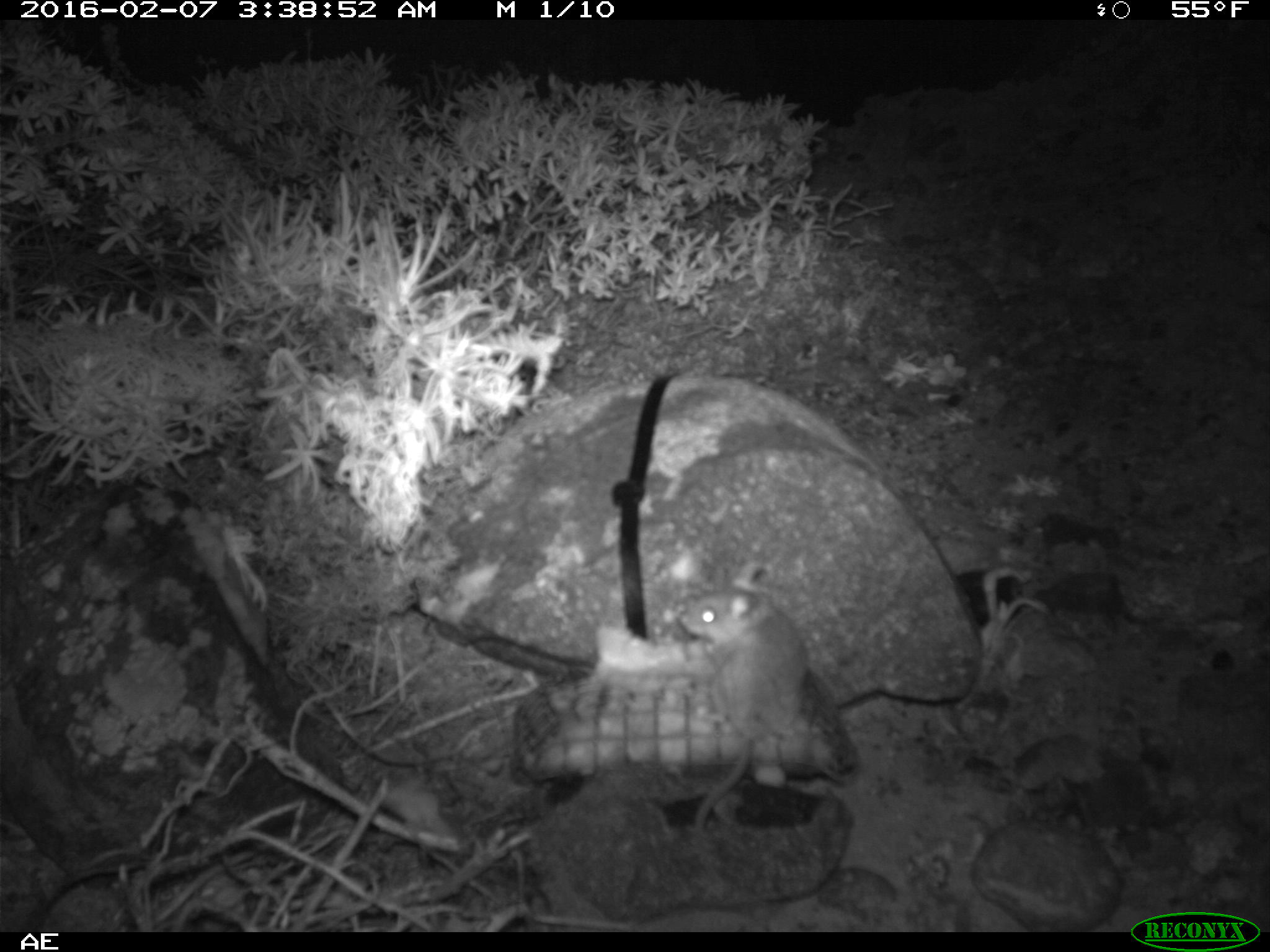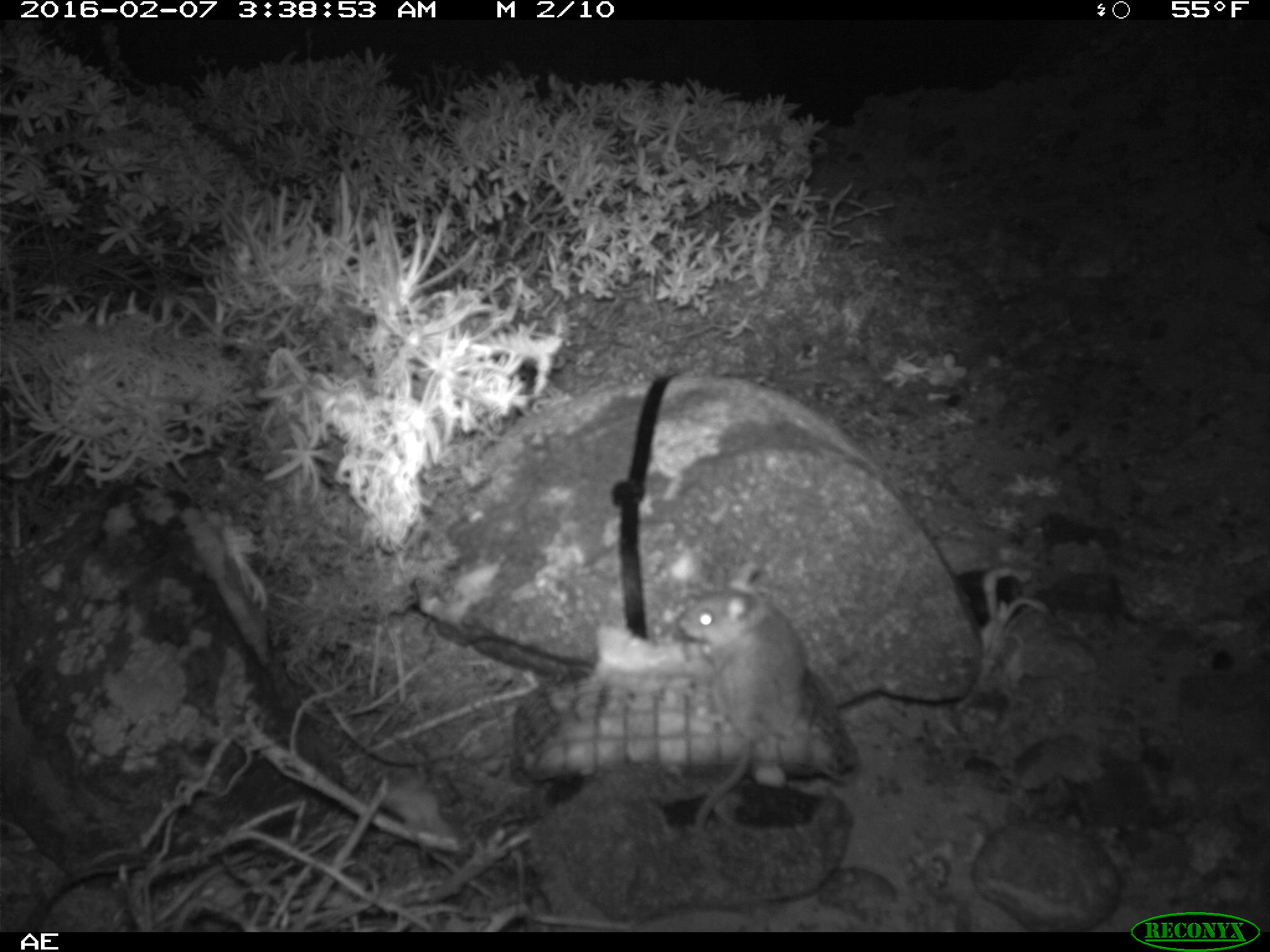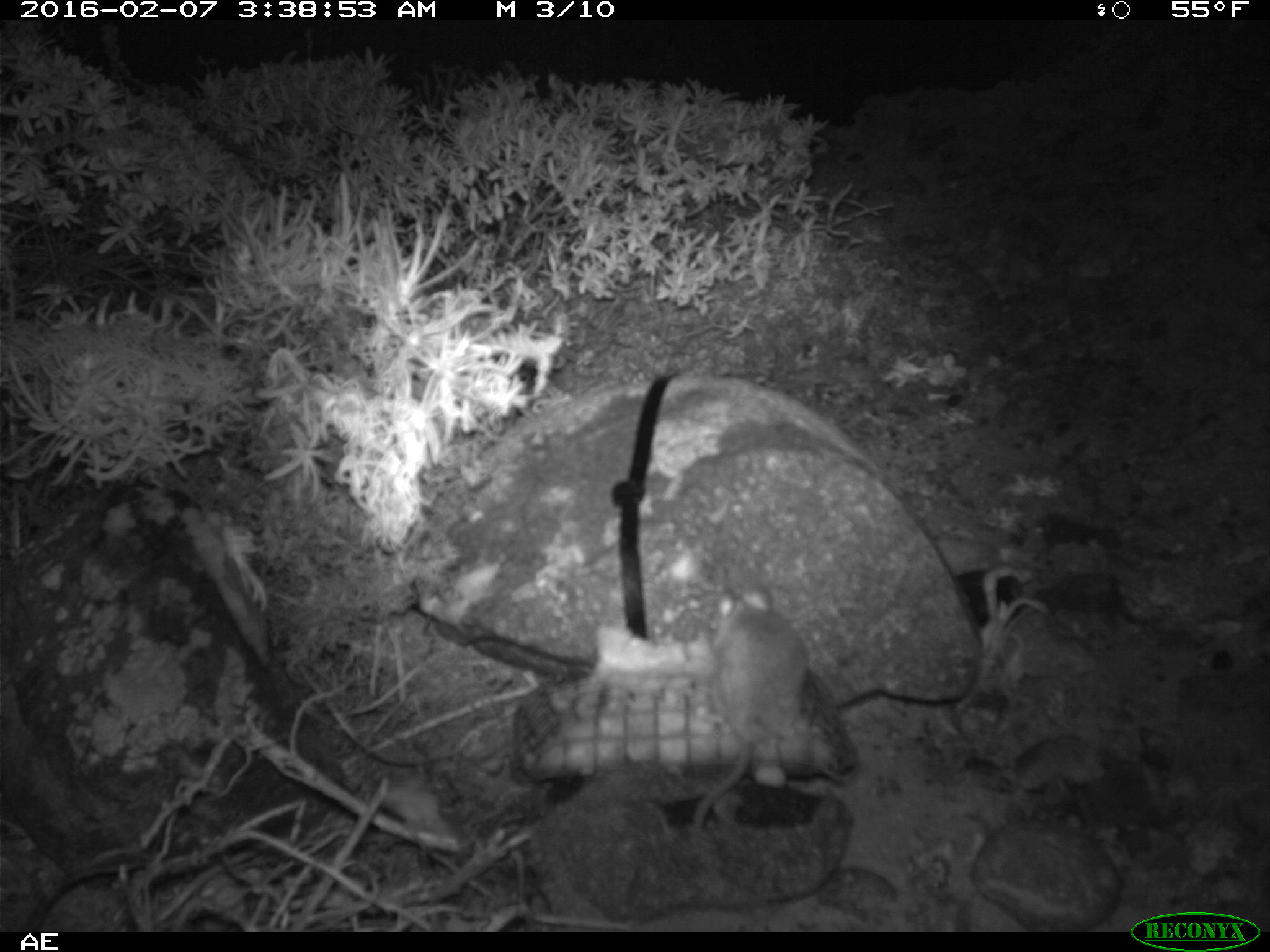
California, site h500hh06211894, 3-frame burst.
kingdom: Animalia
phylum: Chordata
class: Mammalia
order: Rodentia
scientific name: Rodentia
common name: rodent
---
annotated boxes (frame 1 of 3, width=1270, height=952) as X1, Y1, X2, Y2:
rodent: 676, 557, 808, 835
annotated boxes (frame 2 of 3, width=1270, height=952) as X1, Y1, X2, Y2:
rodent: 677, 559, 812, 832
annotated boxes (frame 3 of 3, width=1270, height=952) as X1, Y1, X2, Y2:
rodent: 691, 582, 807, 829